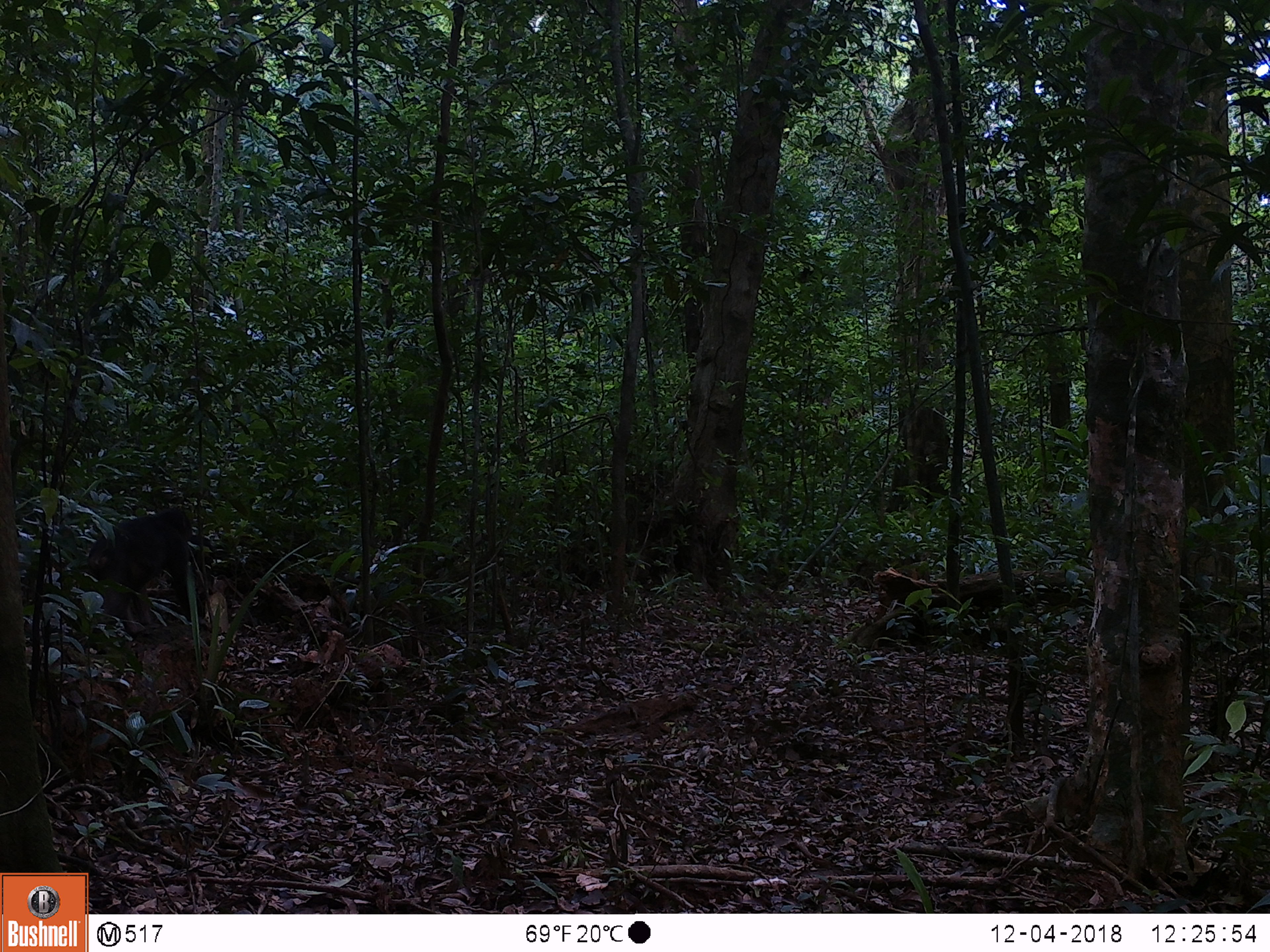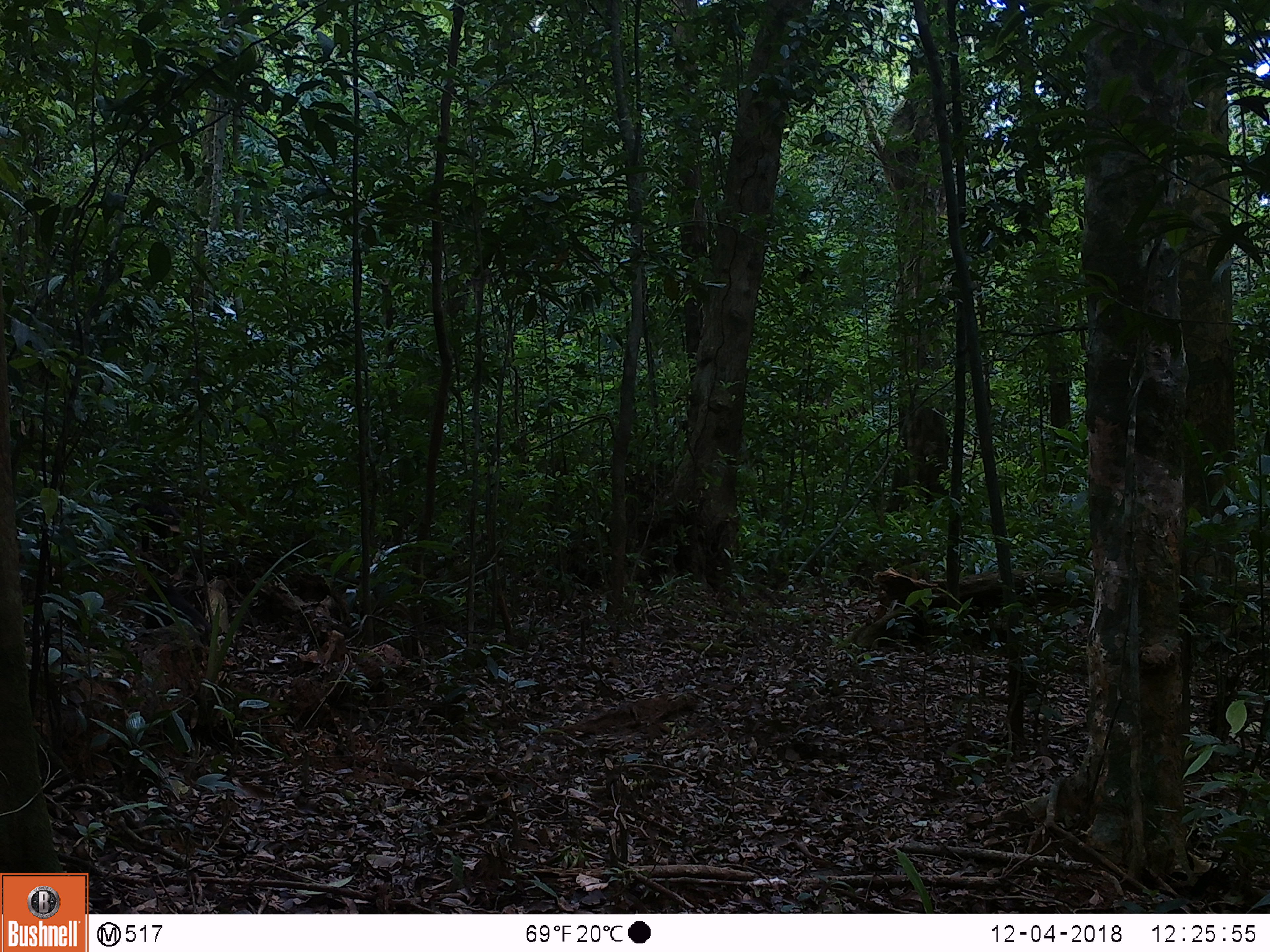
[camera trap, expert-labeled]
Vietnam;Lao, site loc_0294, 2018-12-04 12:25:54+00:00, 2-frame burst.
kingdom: Animalia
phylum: Chordata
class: Mammalia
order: Primates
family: Cercopithecidae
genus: Macaca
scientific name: Macaca arctoides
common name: stump-tailed macaque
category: stump tailed macaque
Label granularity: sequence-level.